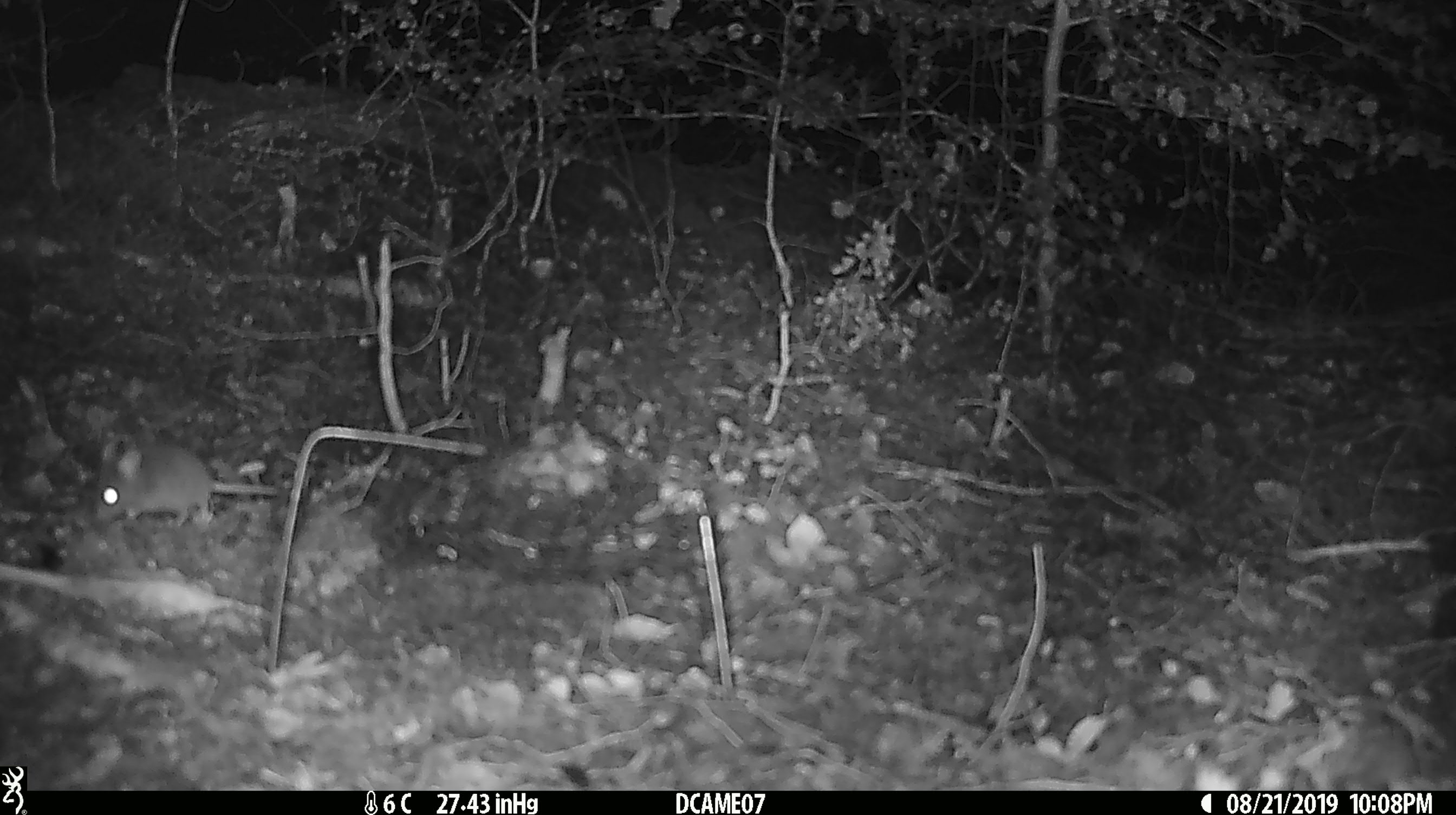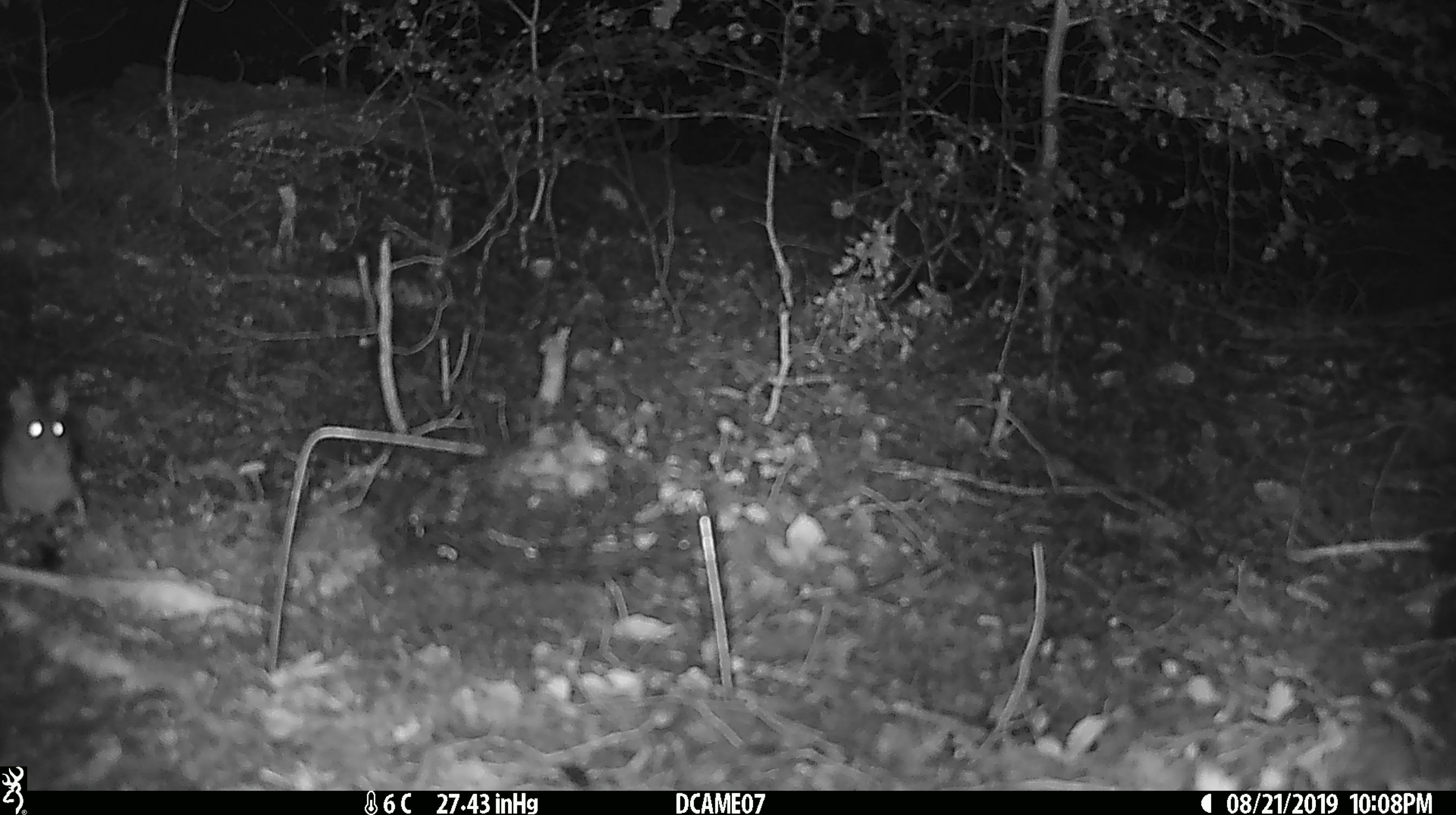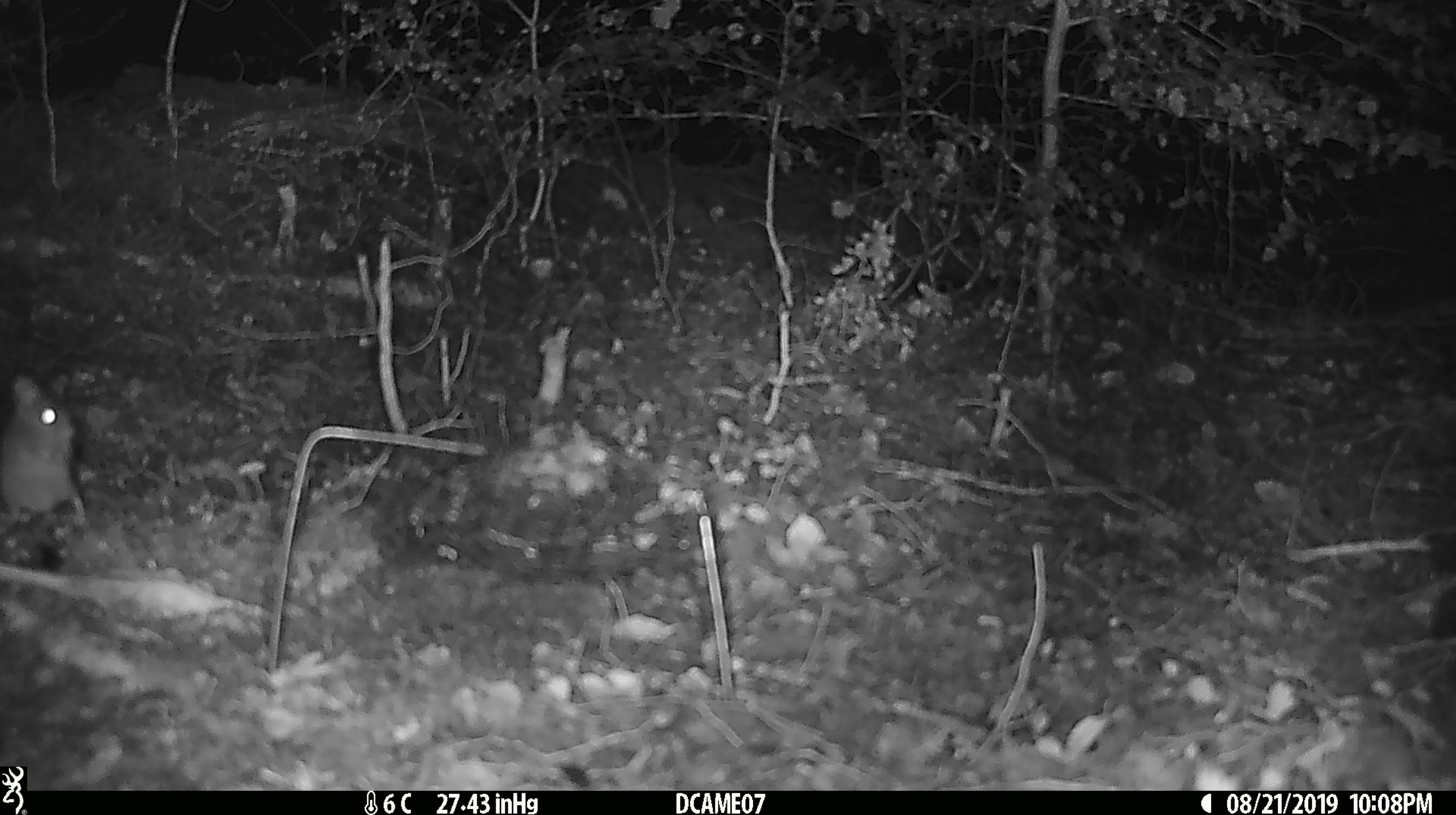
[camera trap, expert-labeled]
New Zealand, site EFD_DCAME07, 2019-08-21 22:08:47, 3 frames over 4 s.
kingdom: Animalia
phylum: Chordata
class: Mammalia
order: Rodentia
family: Muridae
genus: Mus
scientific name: Mus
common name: mouse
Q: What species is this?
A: Mouse (Mus).